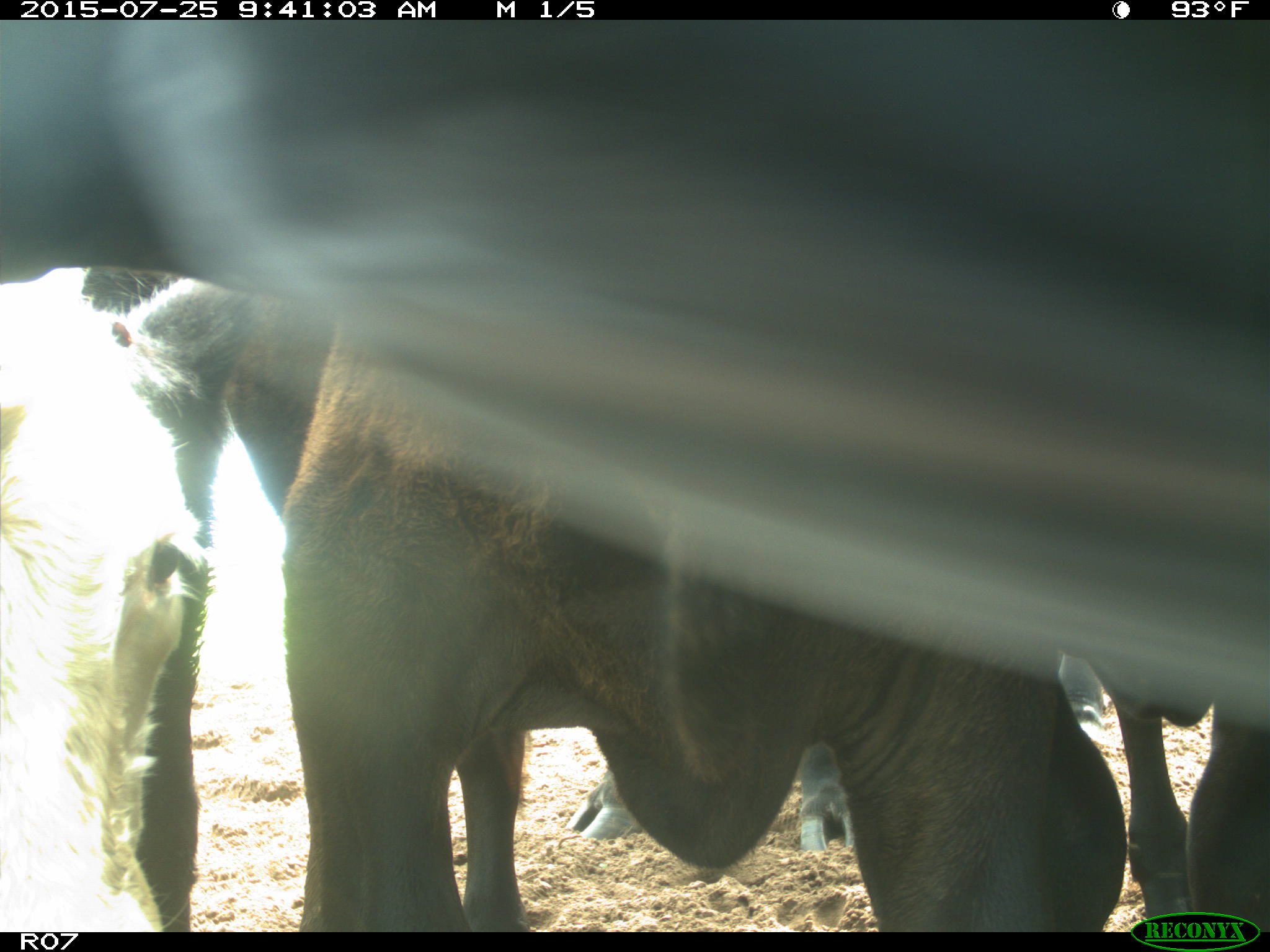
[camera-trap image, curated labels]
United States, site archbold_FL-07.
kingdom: Animalia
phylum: Chordata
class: Mammalia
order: Artiodactyla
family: Bovidae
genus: Bos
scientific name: Bos taurus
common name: domestic cow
Bos taurus (domestic cow).